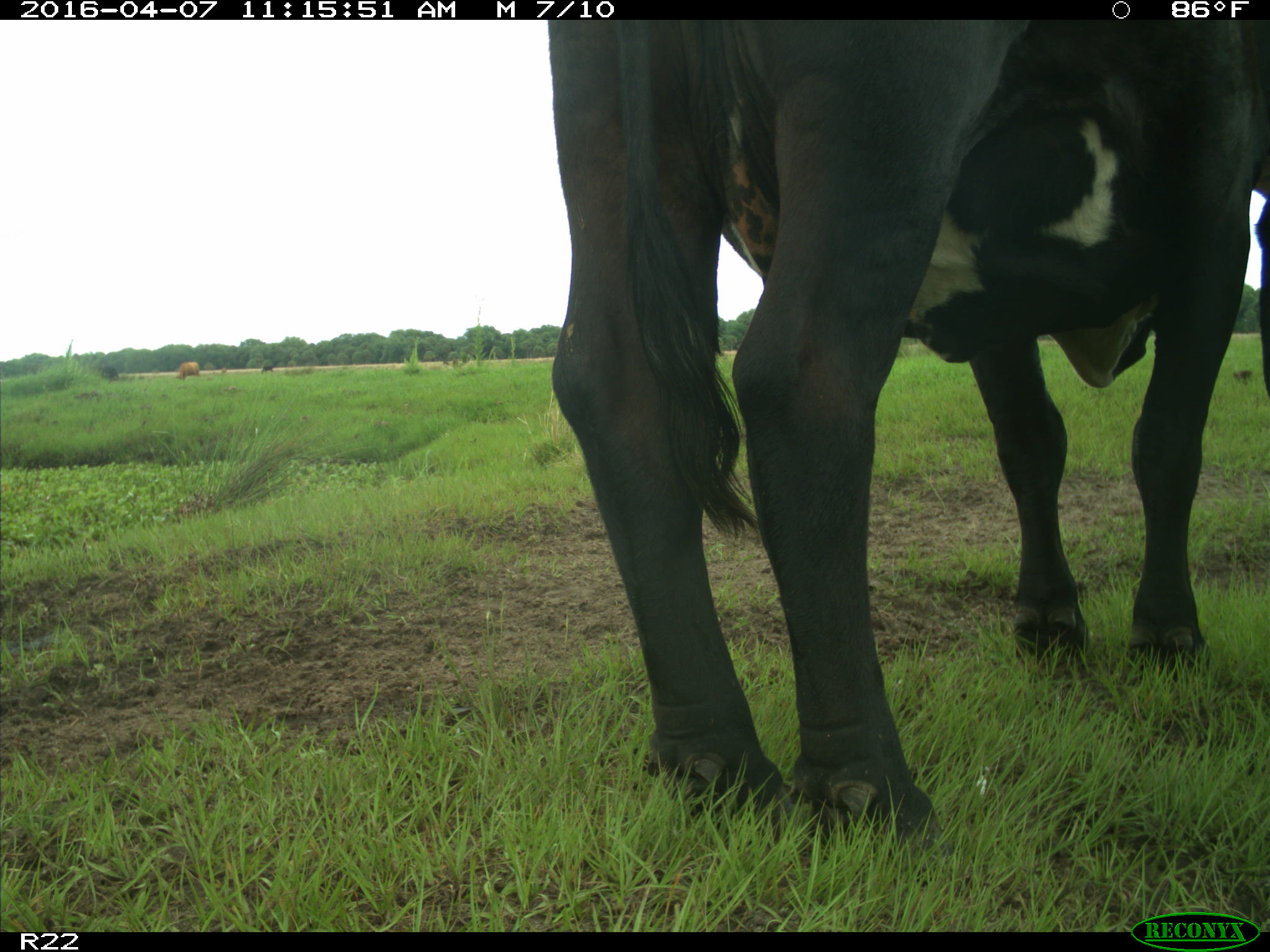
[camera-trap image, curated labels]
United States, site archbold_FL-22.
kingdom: Animalia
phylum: Chordata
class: Mammalia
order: Artiodactyla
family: Bovidae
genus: Bos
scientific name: Bos taurus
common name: domestic cow